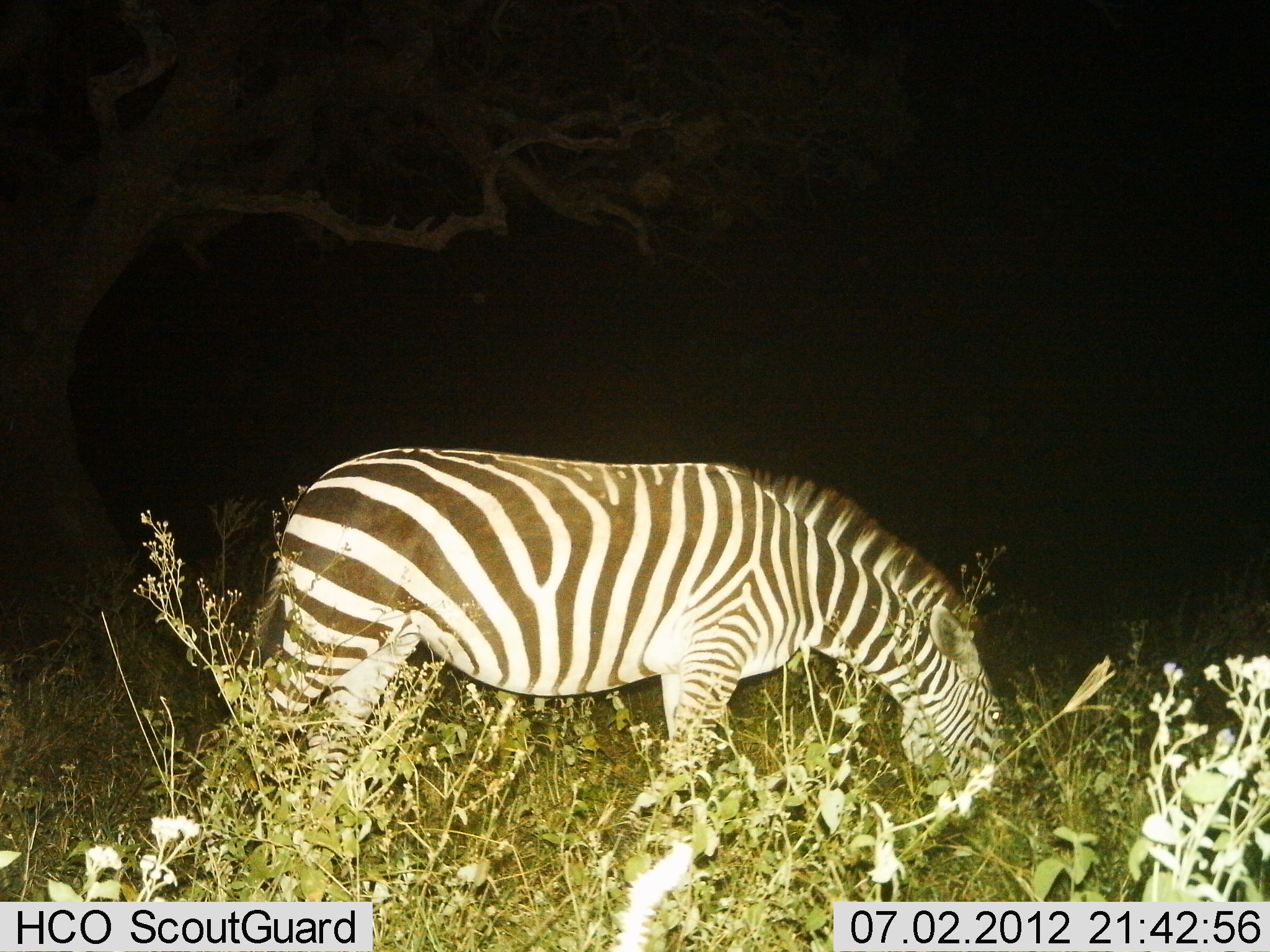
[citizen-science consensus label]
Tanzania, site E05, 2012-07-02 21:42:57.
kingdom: Animalia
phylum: Chordata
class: Mammalia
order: Perissodactyla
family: Equidae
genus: Equus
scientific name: Equus quagga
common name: plains zebra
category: zebra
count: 1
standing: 0%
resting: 0%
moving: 0%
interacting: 0%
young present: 0%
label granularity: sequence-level